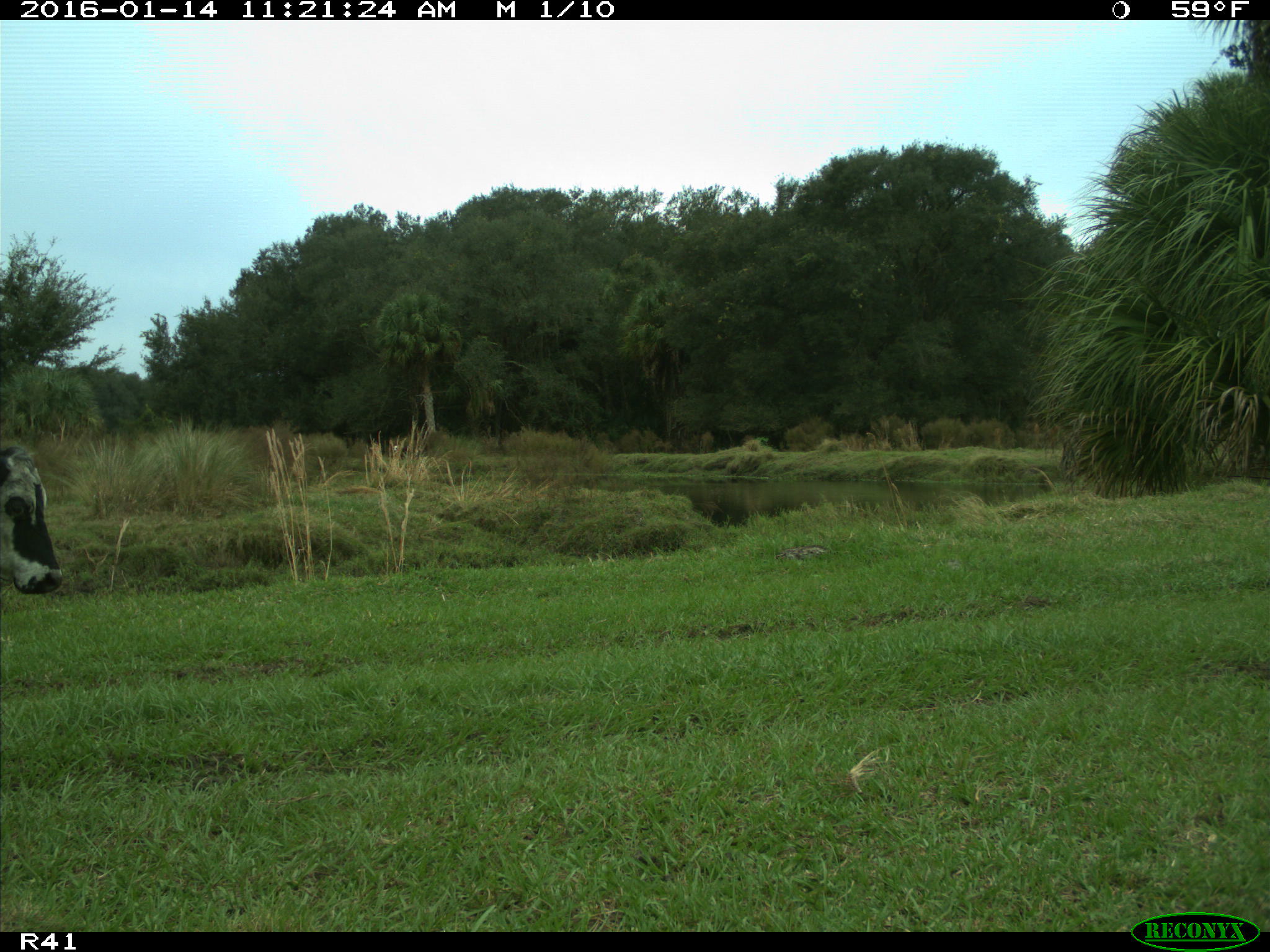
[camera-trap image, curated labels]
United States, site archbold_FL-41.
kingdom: Animalia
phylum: Chordata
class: Mammalia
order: Artiodactyla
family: Bovidae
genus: Bos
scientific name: Bos taurus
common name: domestic cow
Bos taurus (domestic cow).